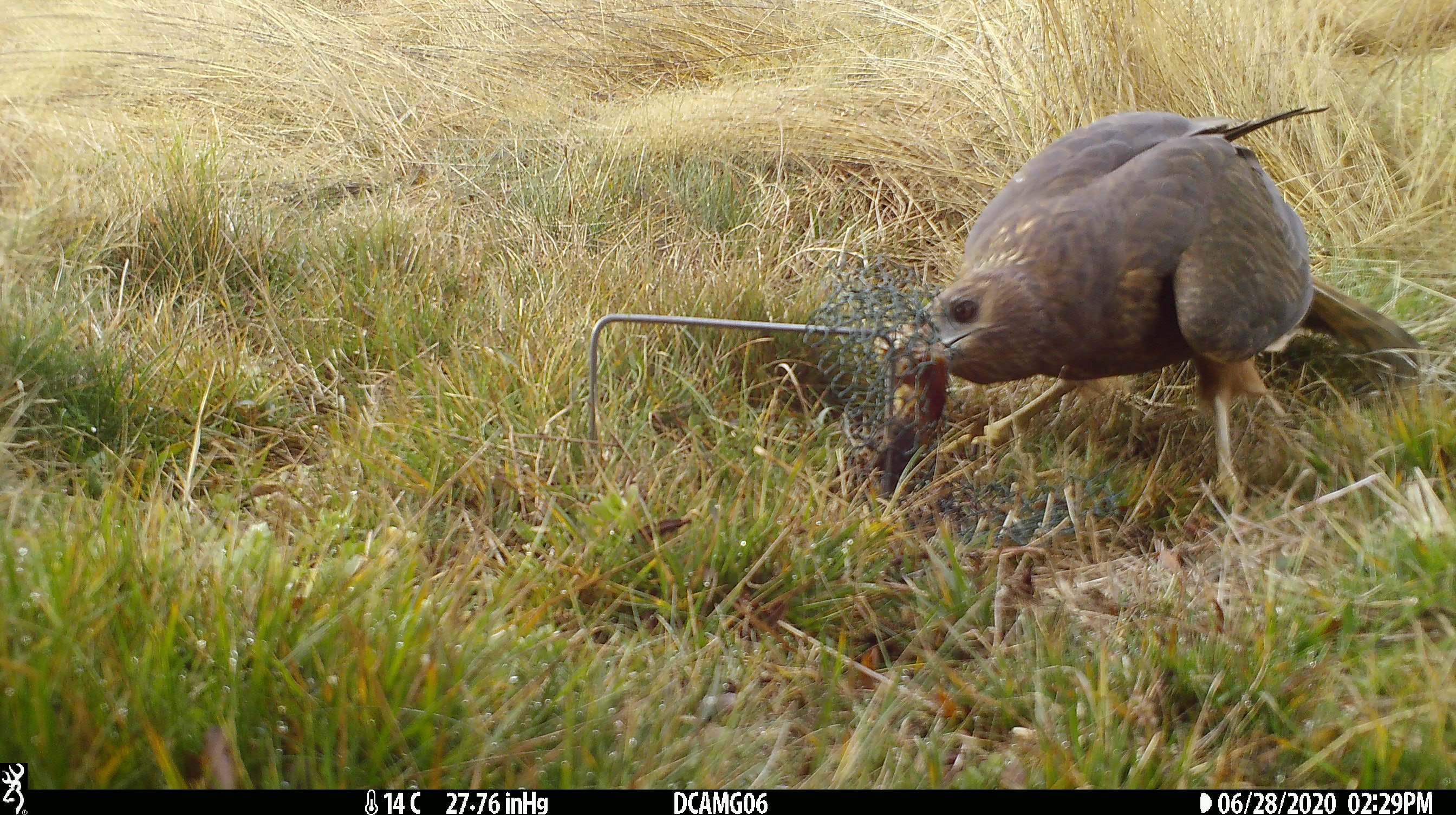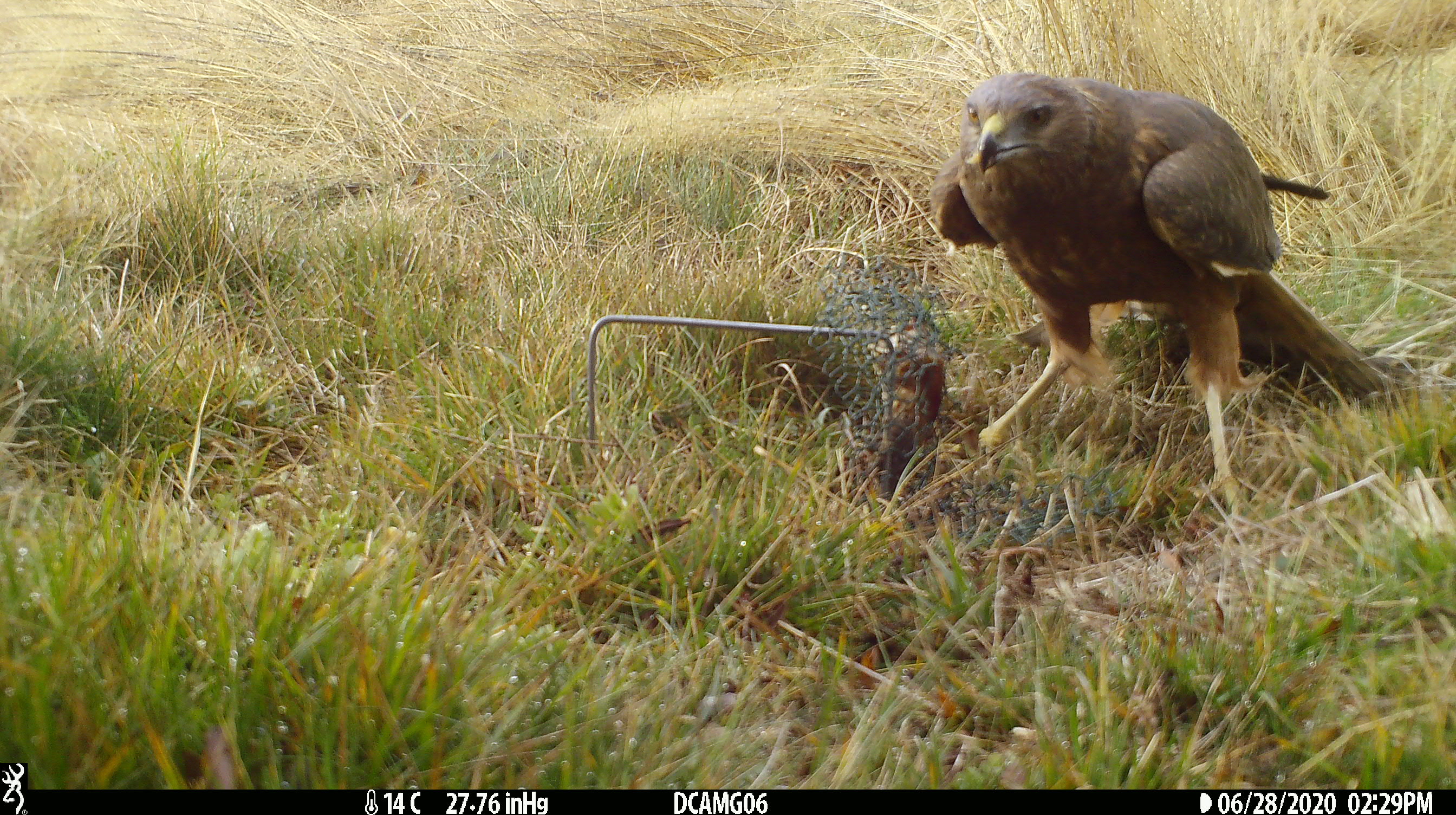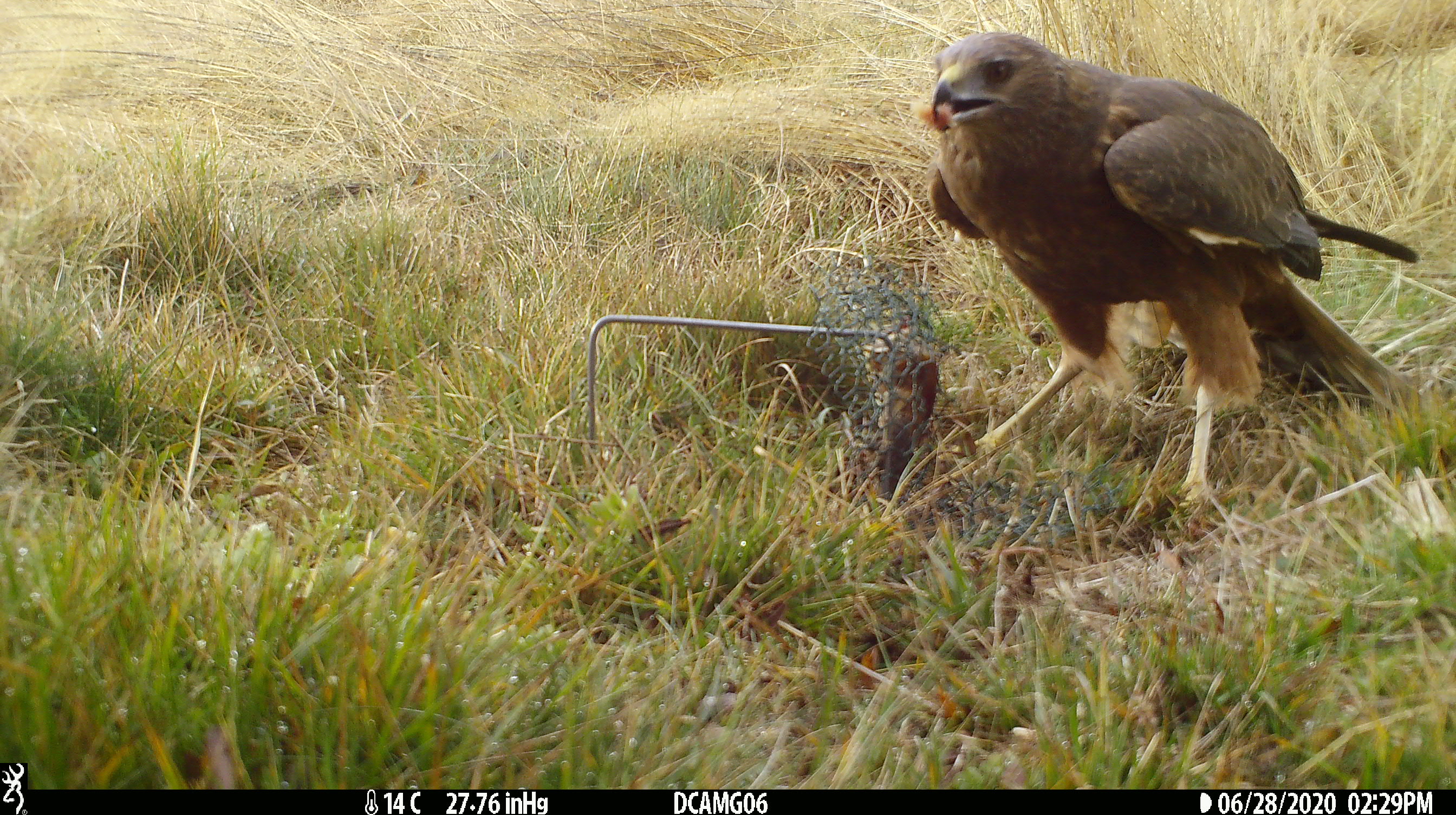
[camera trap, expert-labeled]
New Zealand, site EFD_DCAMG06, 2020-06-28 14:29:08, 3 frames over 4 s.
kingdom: Animalia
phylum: Chordata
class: Aves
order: Accipitriformes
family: Accipitridae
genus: Circus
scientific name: Circus approximans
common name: swamp harrier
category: harrier